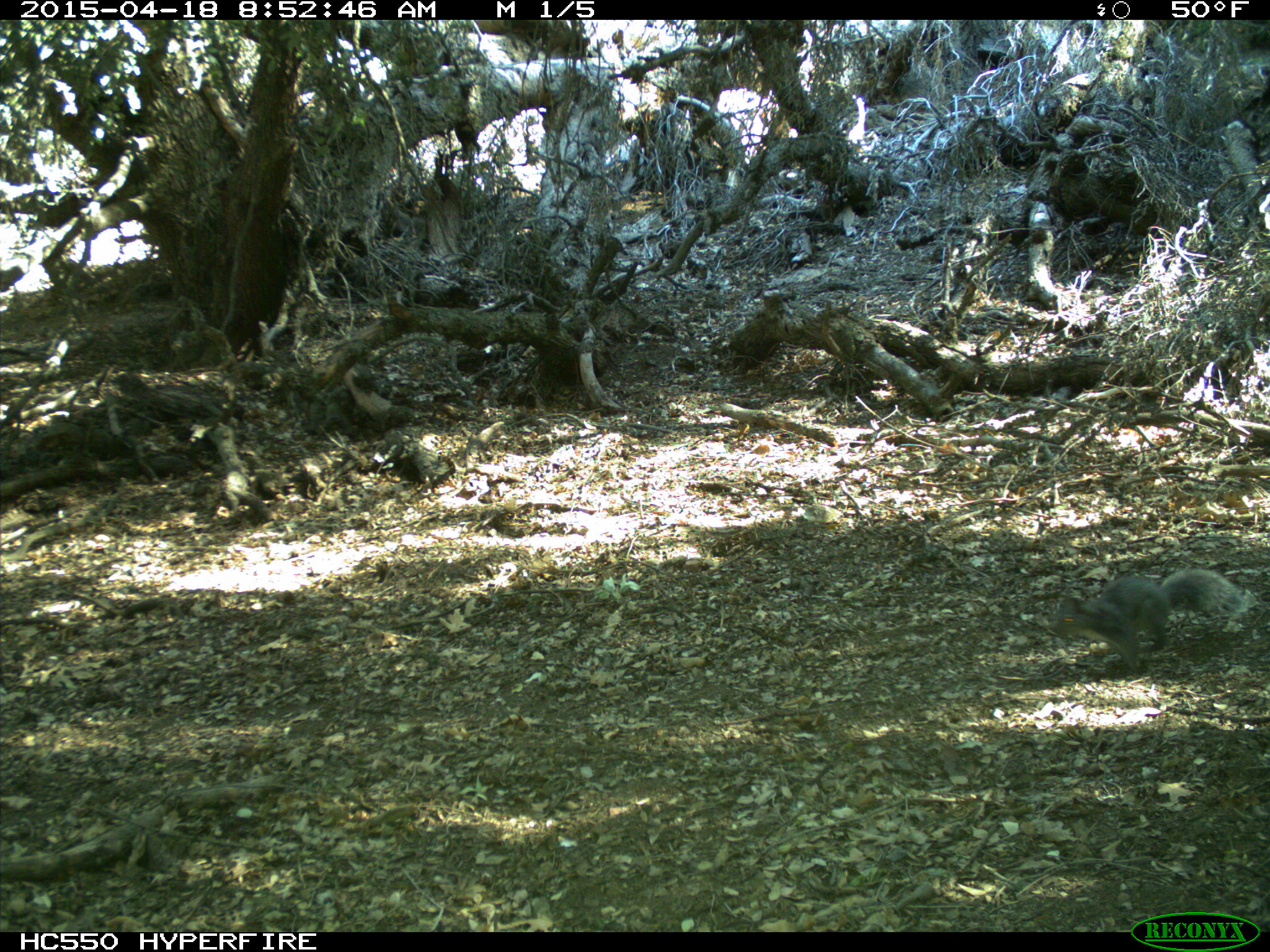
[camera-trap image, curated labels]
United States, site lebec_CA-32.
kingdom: Animalia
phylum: Chordata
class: Mammalia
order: Rodentia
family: Sciuridae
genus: Sciurus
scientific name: Sciurus carolinensis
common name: eastern gray squirrel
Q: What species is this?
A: Sciurus carolinensis (eastern gray squirrel).